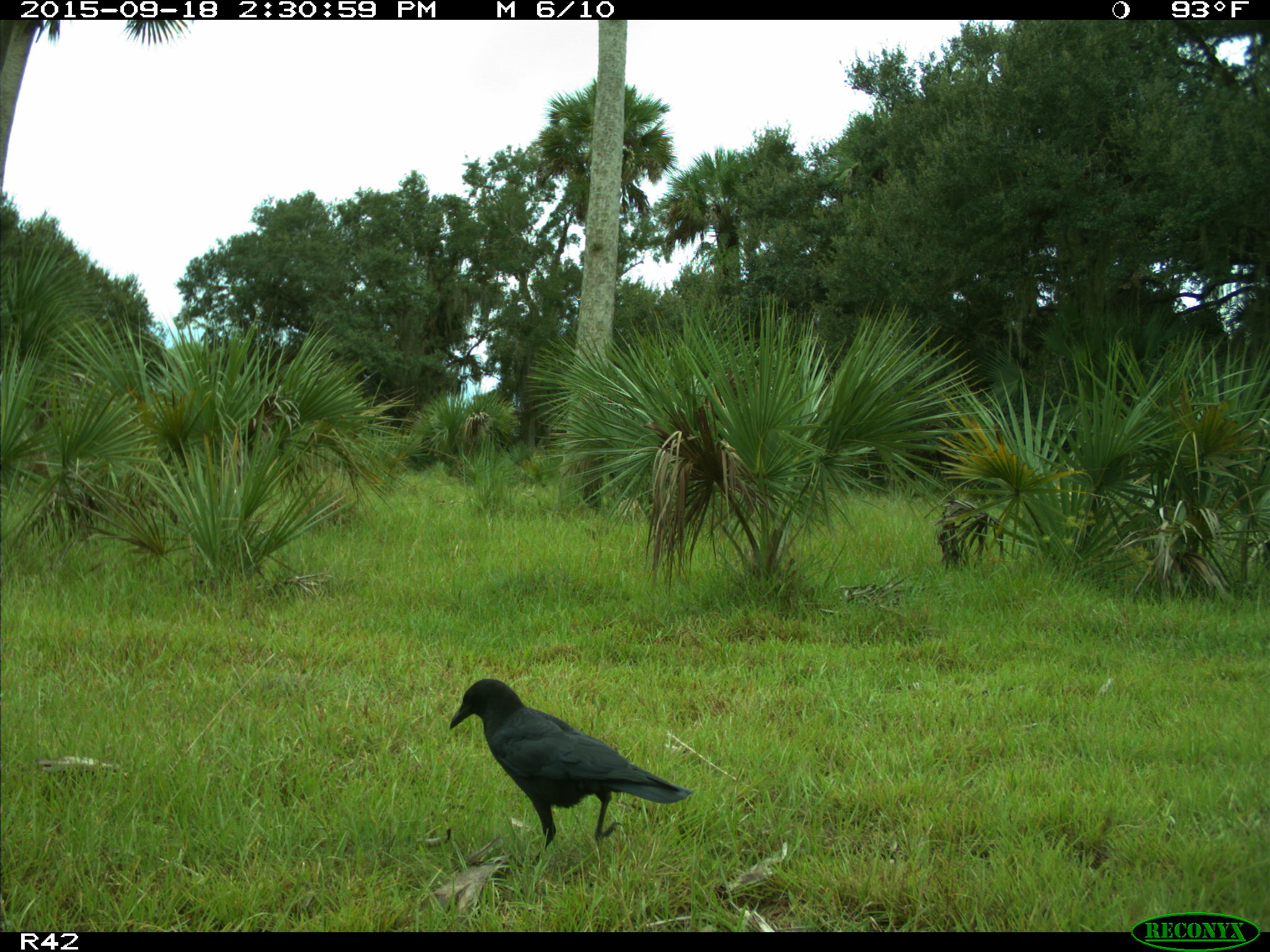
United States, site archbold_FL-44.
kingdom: Animalia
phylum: Chordata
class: Aves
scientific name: Aves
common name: birds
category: unidentified bird